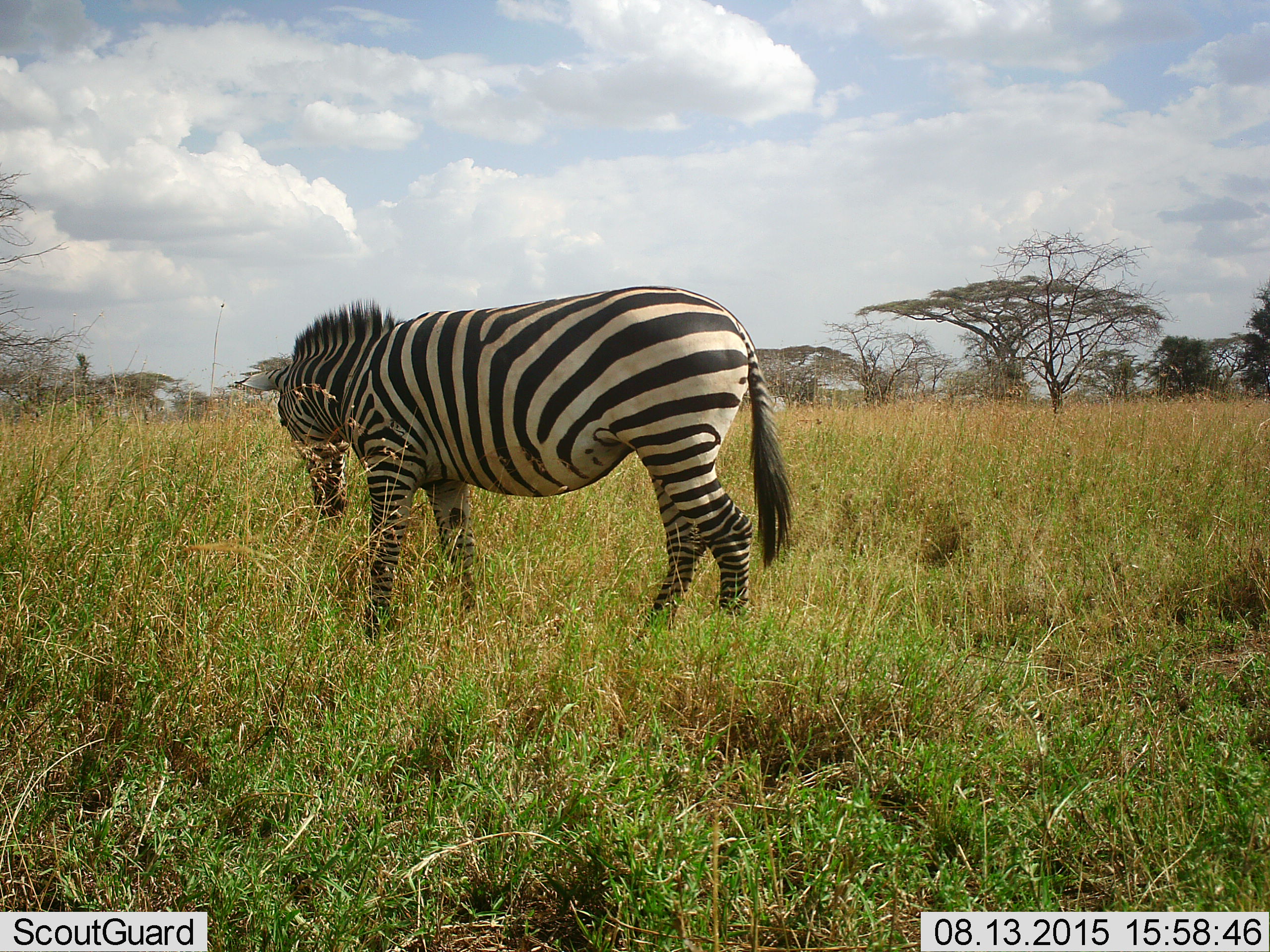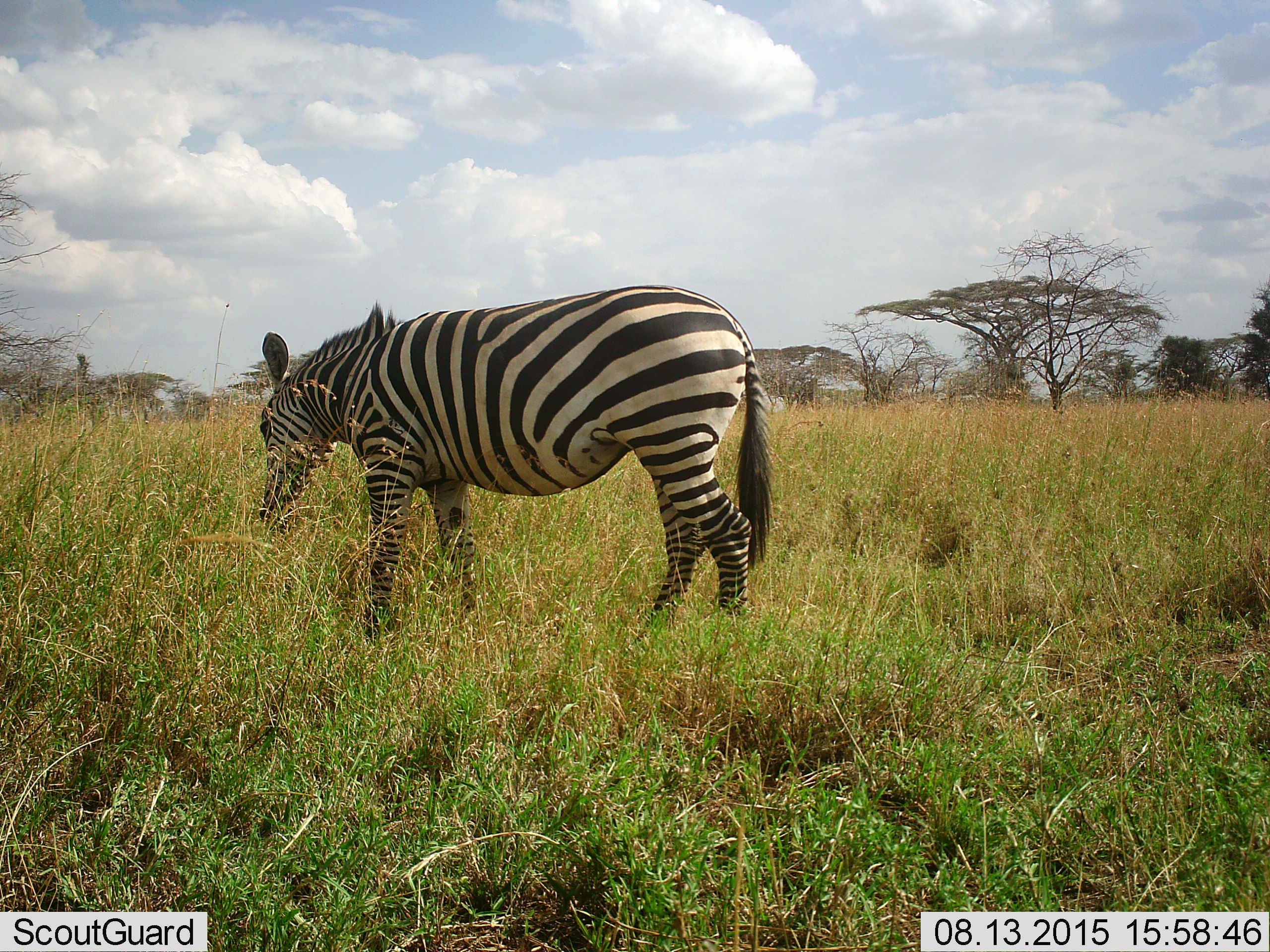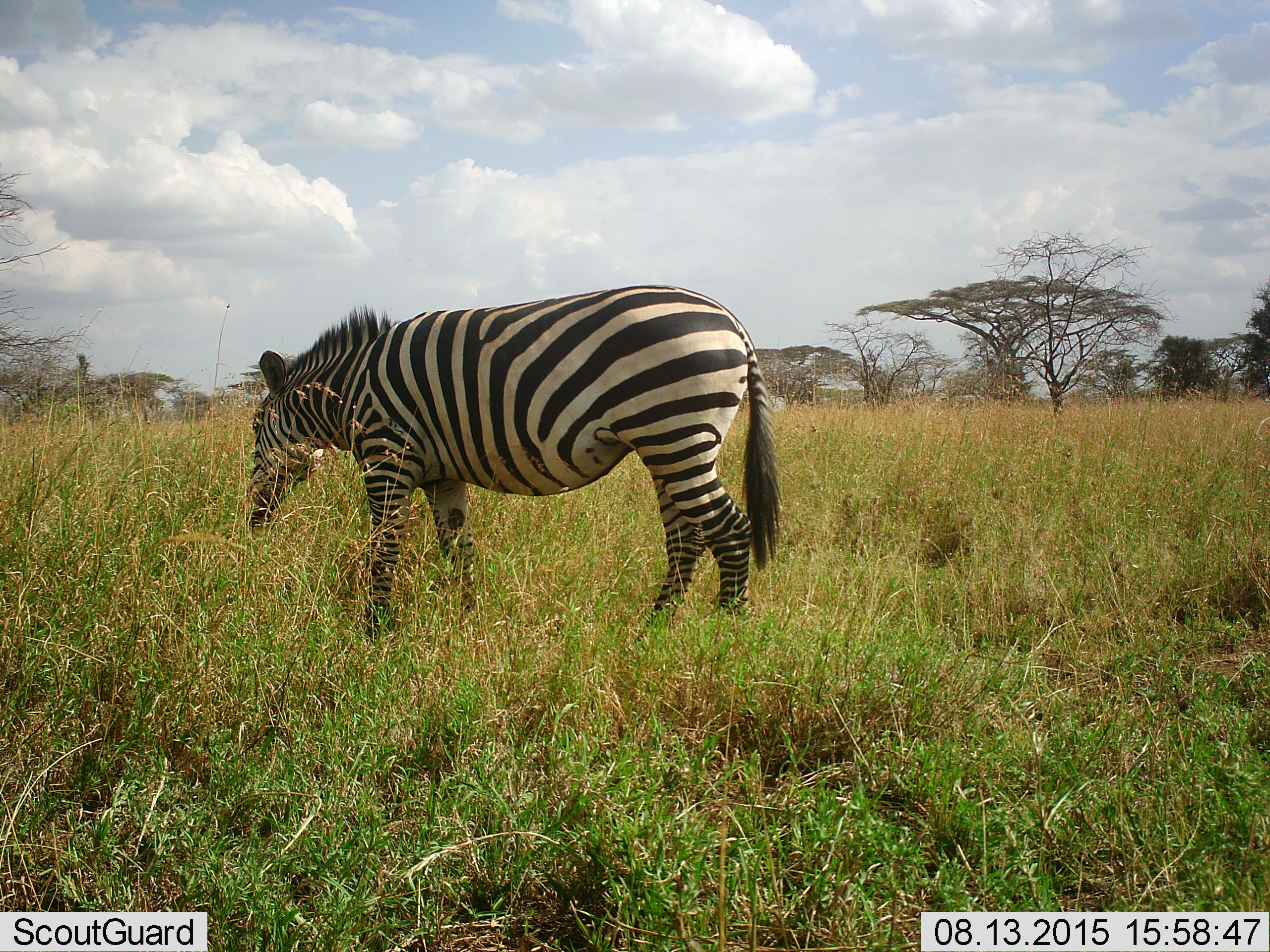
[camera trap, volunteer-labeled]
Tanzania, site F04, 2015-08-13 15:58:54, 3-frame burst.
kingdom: Animalia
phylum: Chordata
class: Mammalia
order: Perissodactyla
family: Equidae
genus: Equus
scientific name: Equus quagga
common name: plains zebra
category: zebra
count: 1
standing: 35%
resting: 12%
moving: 12%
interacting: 6%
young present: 0%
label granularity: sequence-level